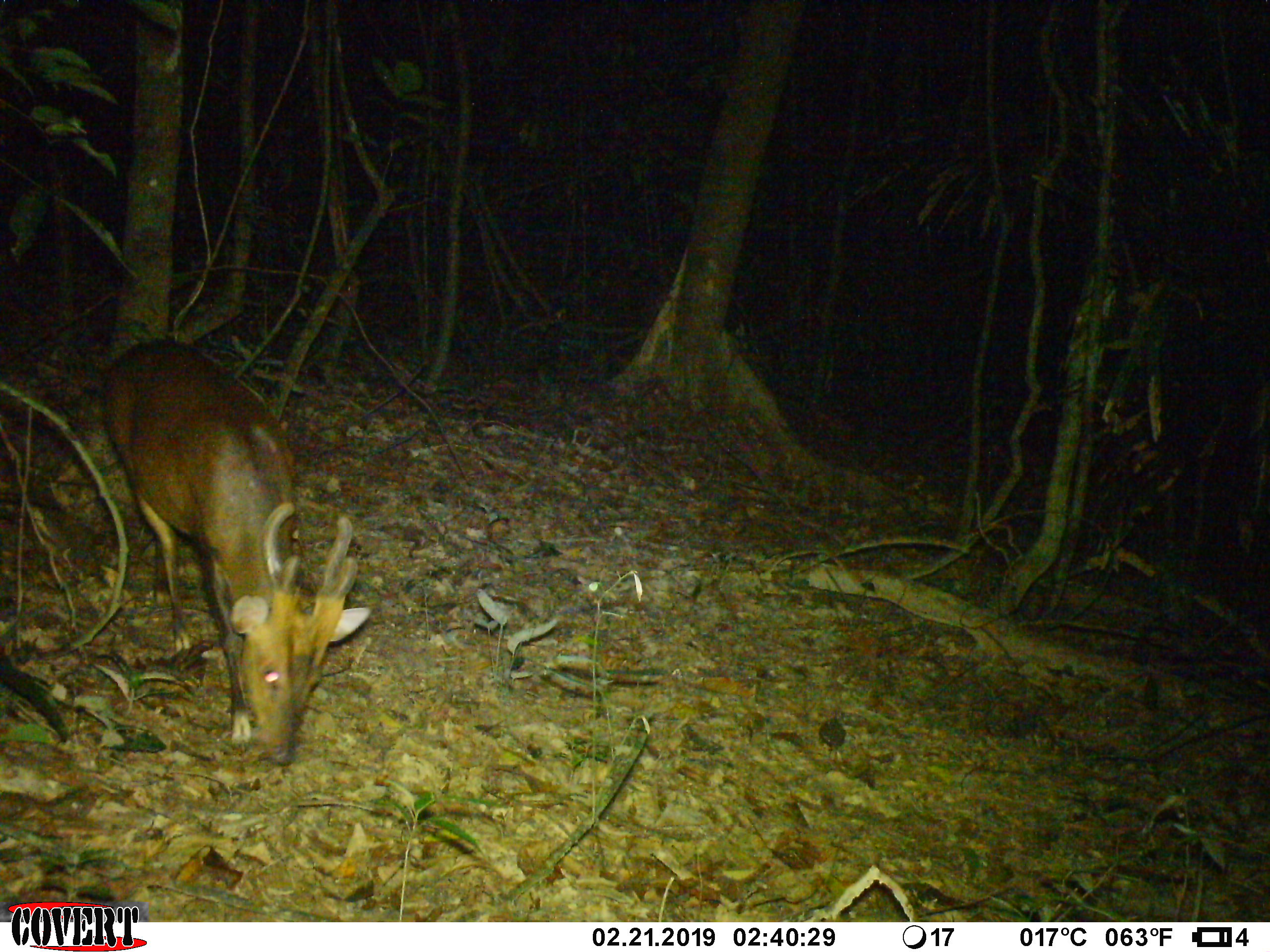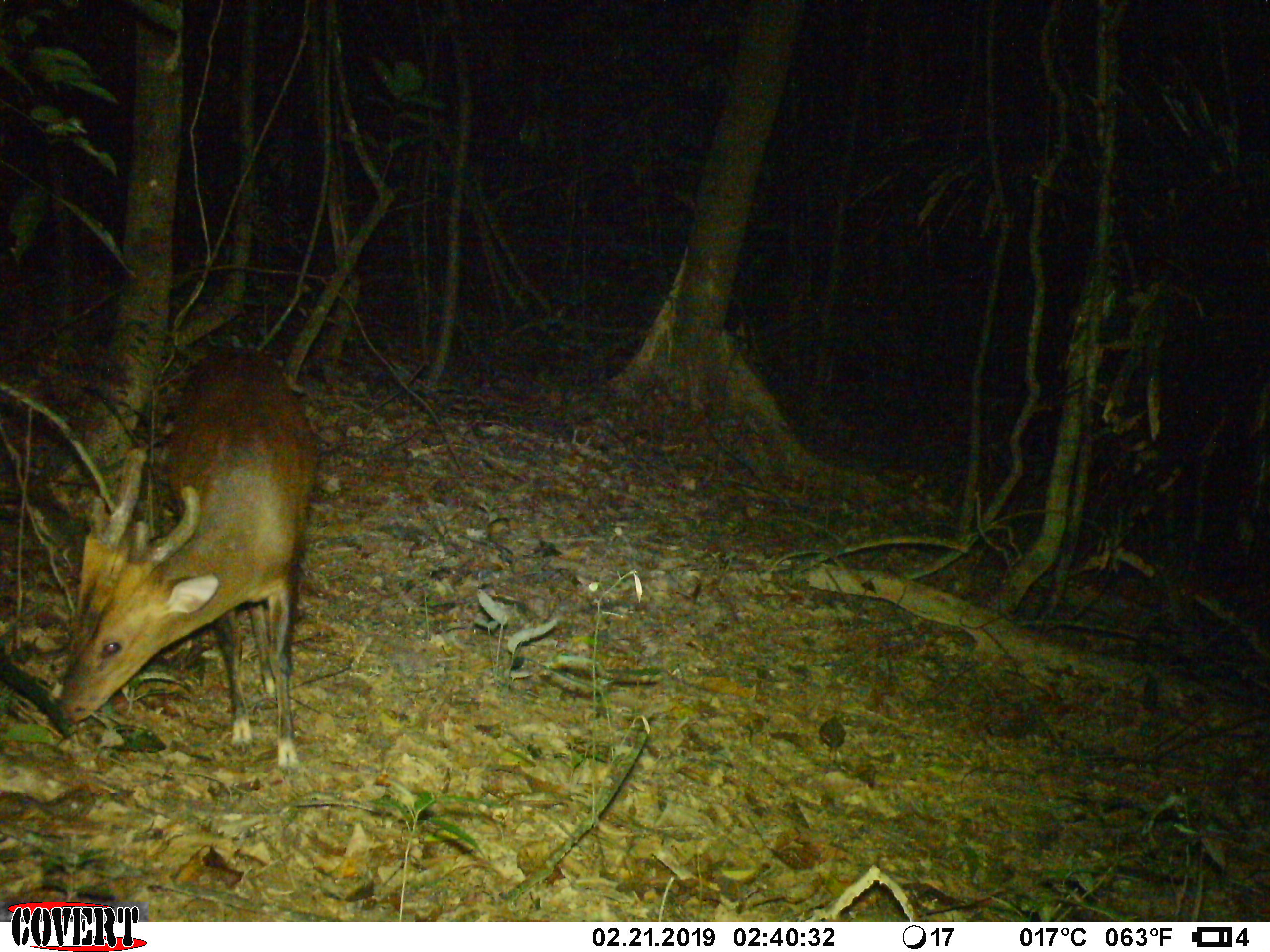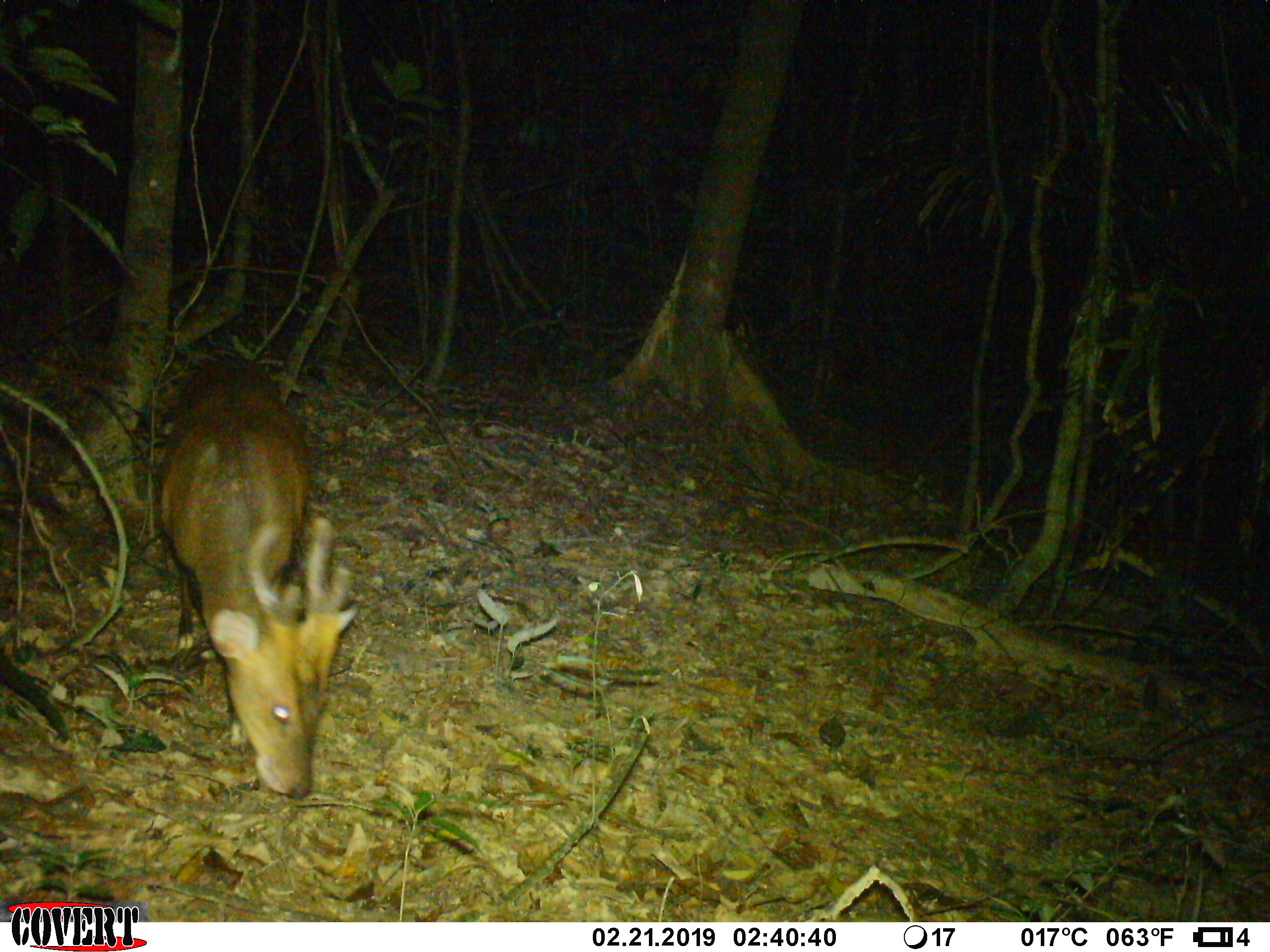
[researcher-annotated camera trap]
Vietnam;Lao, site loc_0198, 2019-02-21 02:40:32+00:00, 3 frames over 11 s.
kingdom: Animalia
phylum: Chordata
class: Mammalia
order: Artiodactyla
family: Cervidae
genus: Muntiacus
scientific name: Muntiacus vuquangensis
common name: large-antlered muntjac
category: large antlered muntjac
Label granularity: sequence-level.